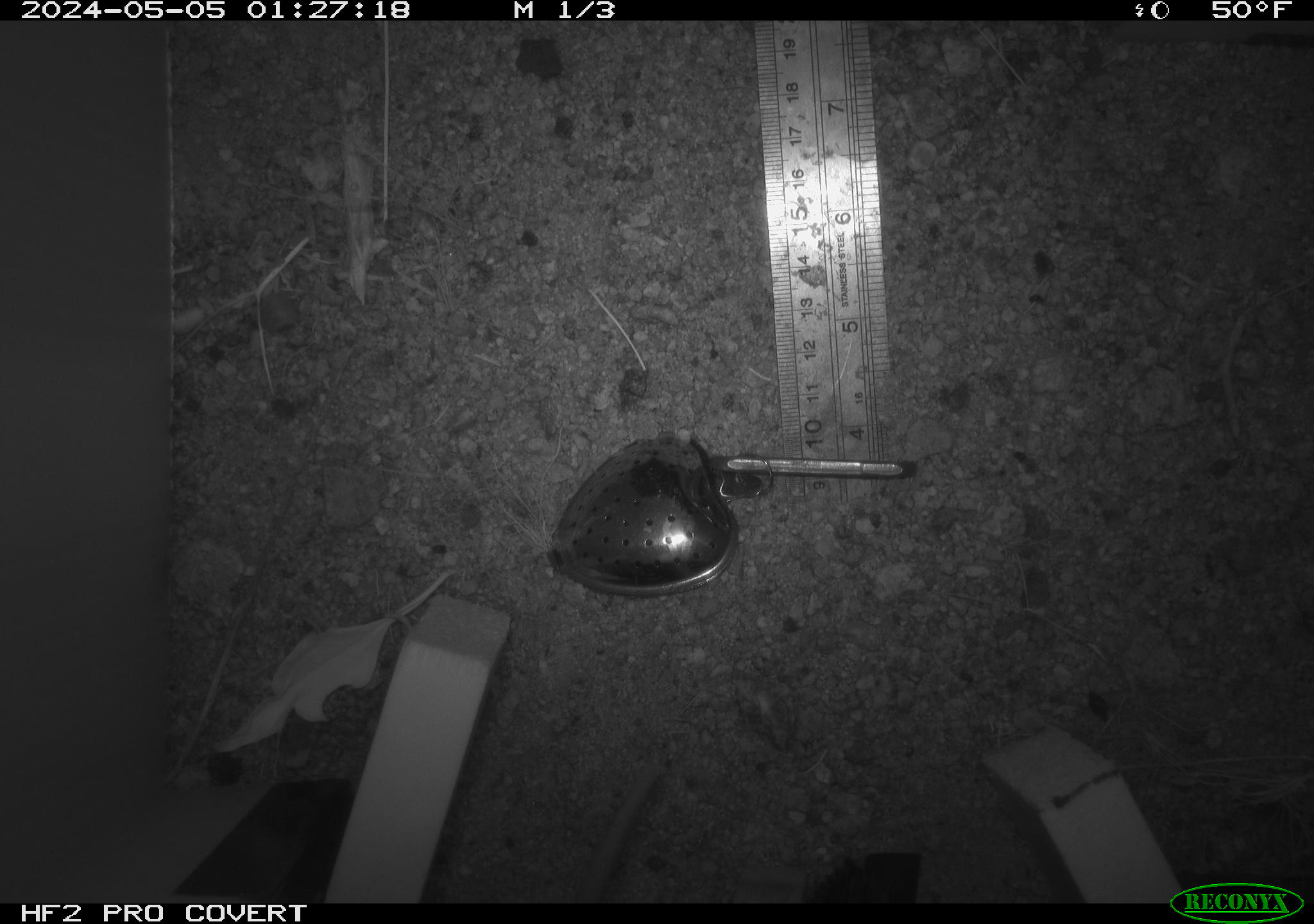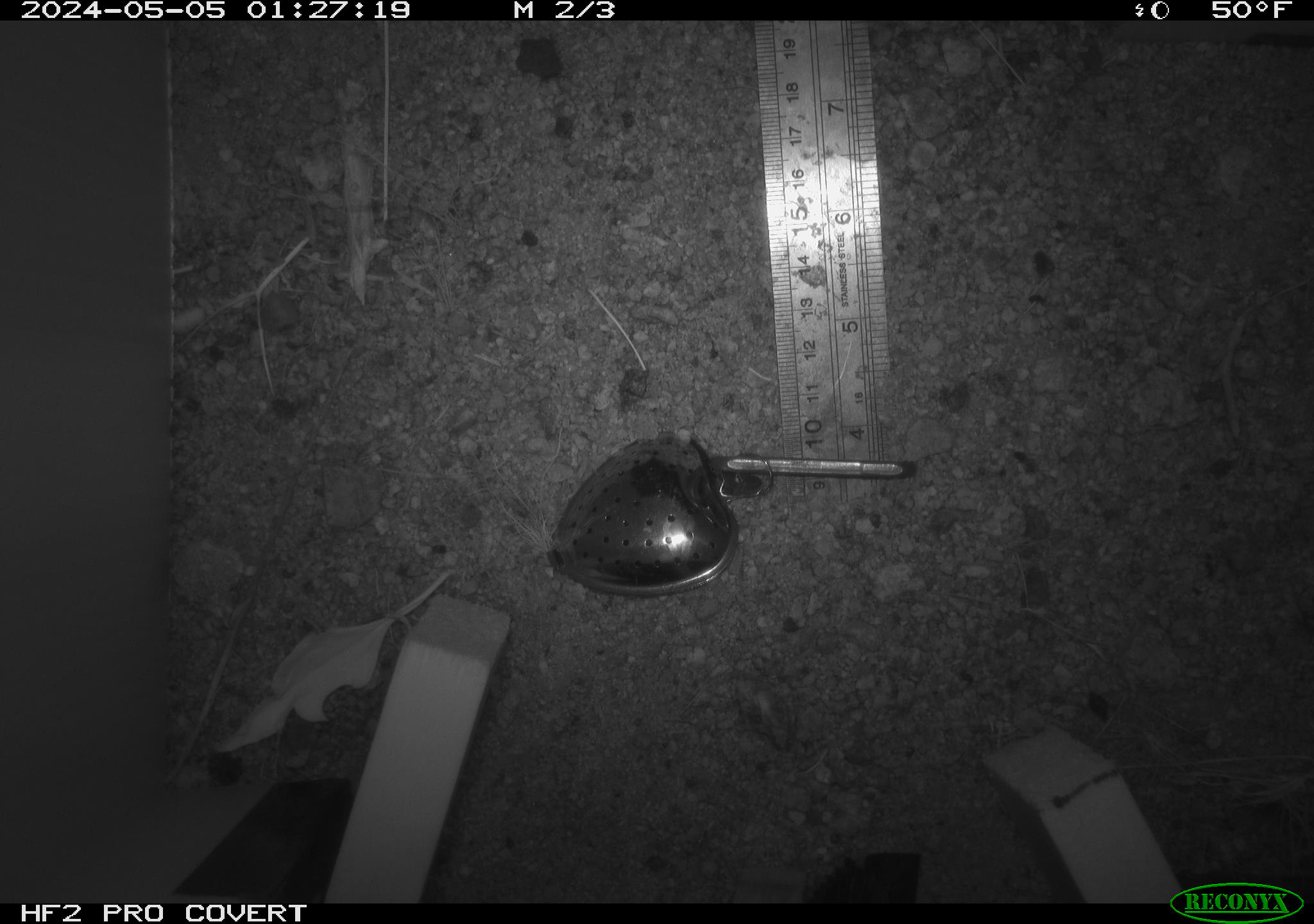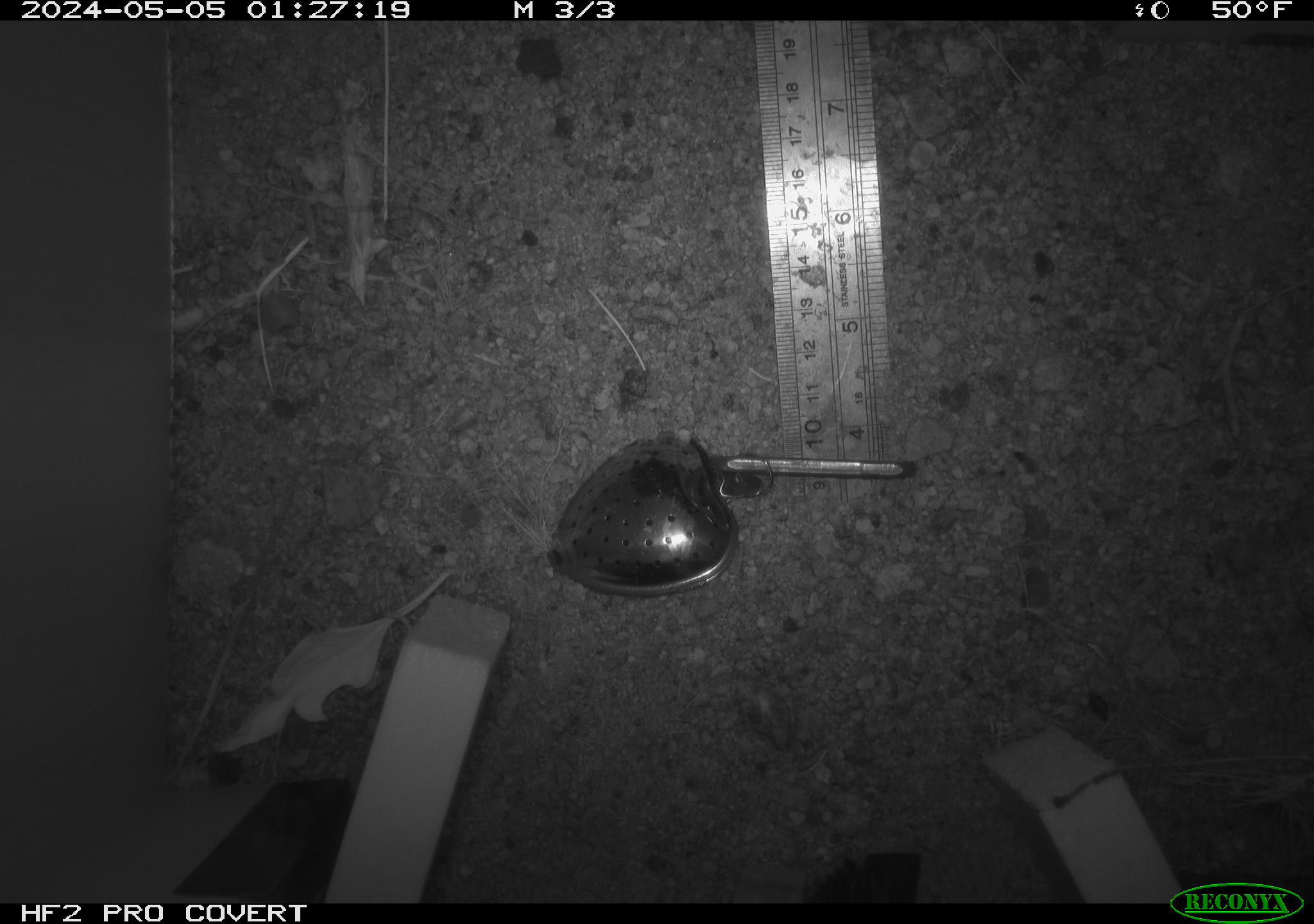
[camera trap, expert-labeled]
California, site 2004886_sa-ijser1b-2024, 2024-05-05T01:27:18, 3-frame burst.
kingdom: Animalia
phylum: Chordata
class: Mammalia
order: Rodentia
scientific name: Rodentia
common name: woodrat or rat or mouse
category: woodrat or rat or mouse species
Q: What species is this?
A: Woodrat or rat or mouse species (woodrat or rat or mouse) (Rodentia).